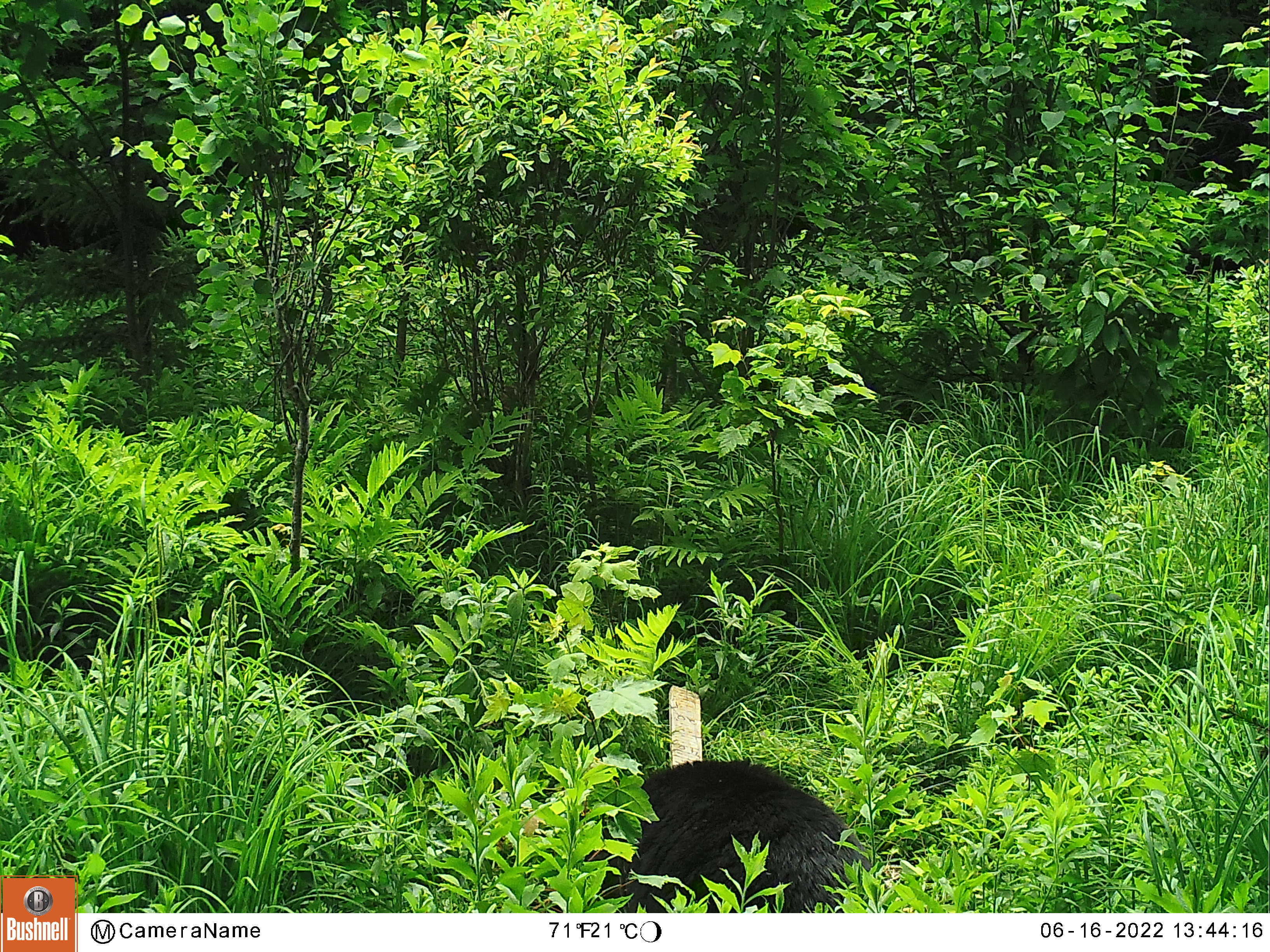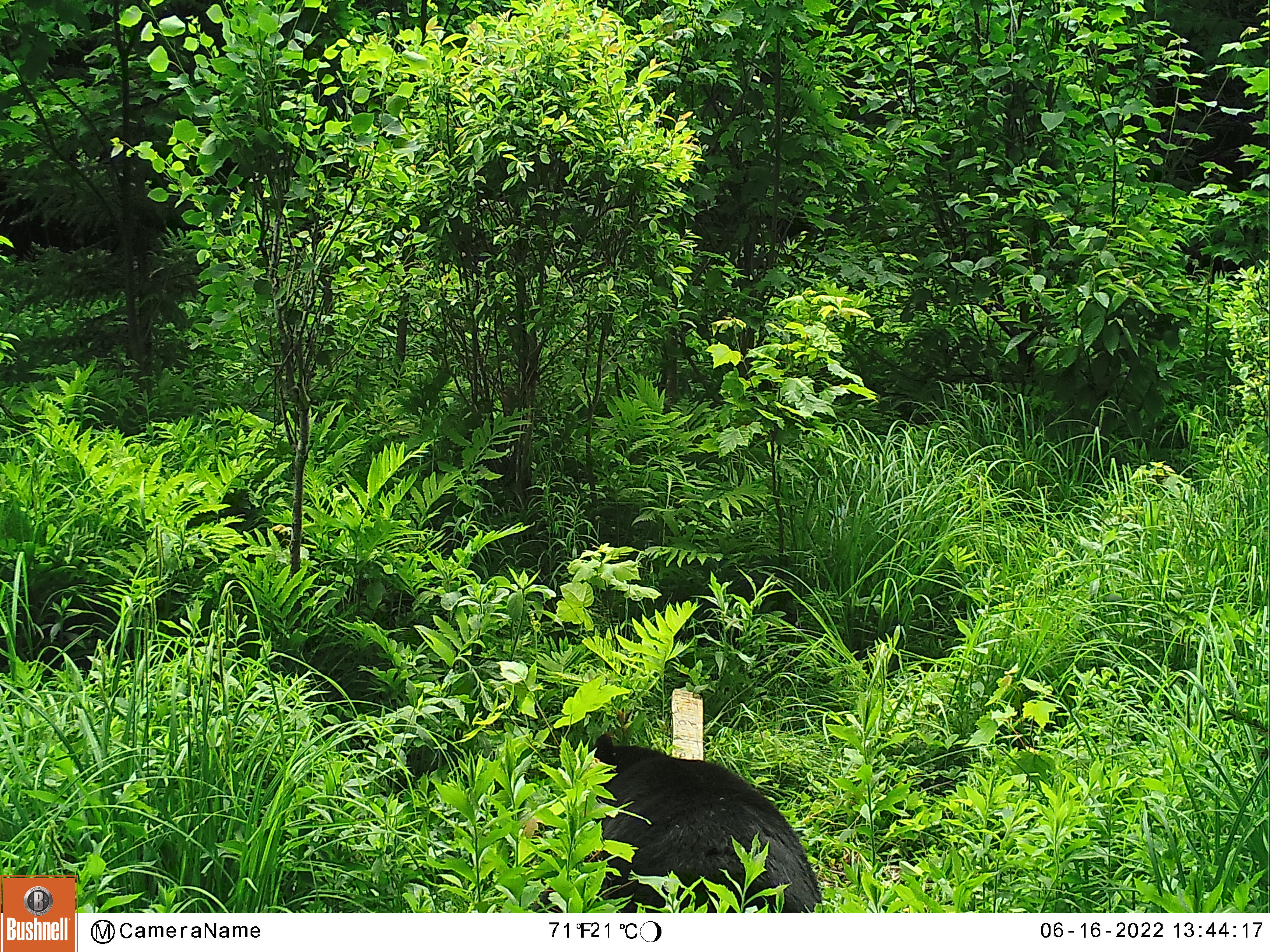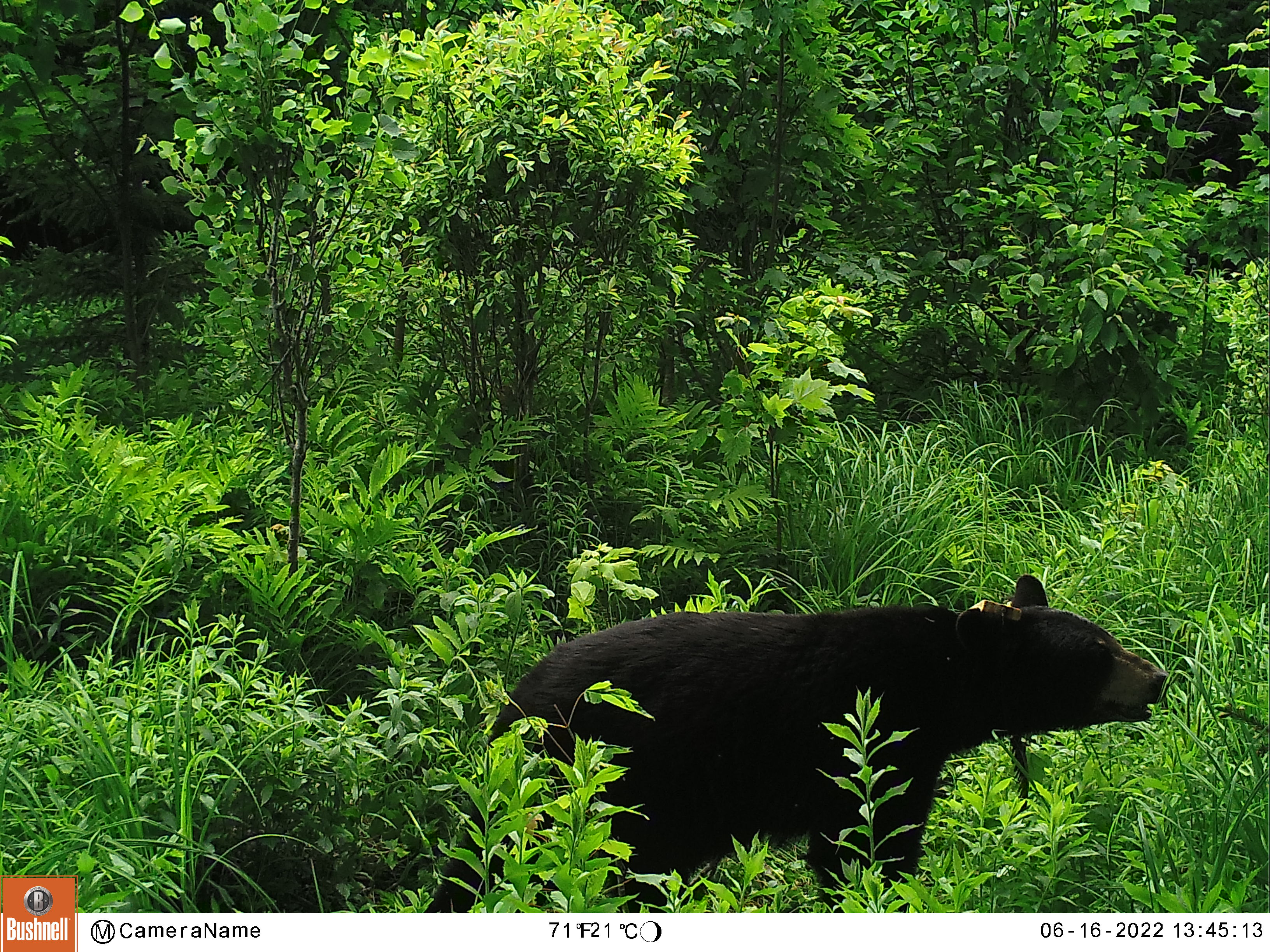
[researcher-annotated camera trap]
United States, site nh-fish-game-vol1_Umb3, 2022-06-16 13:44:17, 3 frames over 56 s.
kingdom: Animalia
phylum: Chordata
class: Mammalia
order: Carnivora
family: Ursidae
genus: Ursus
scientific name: Ursus americanus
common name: black bear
Black bear (Ursus americanus).